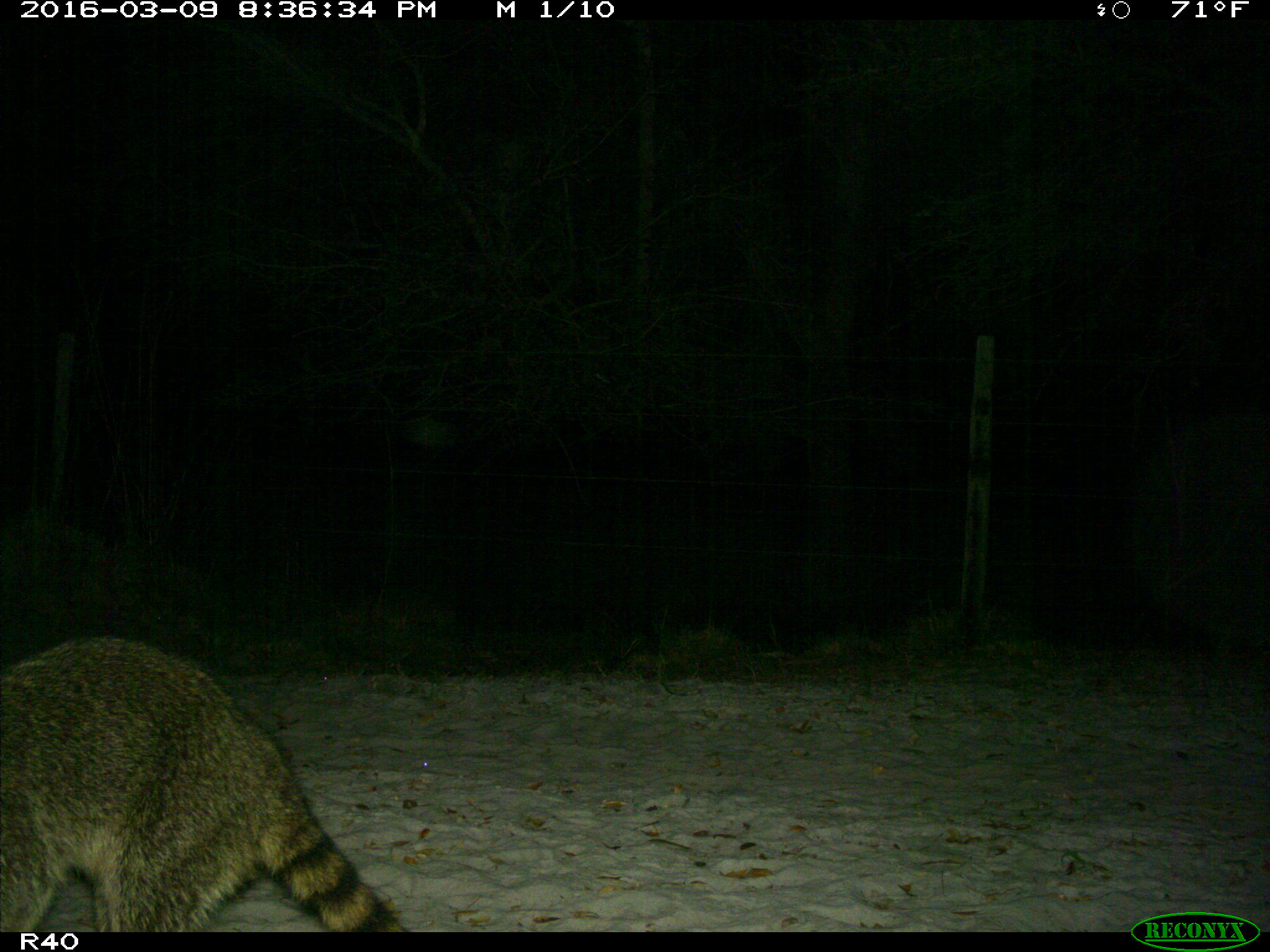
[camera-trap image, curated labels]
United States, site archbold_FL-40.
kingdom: Animalia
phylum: Chordata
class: Mammalia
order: Carnivora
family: Procyonidae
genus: Procyon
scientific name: Procyon lotor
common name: common raccoon